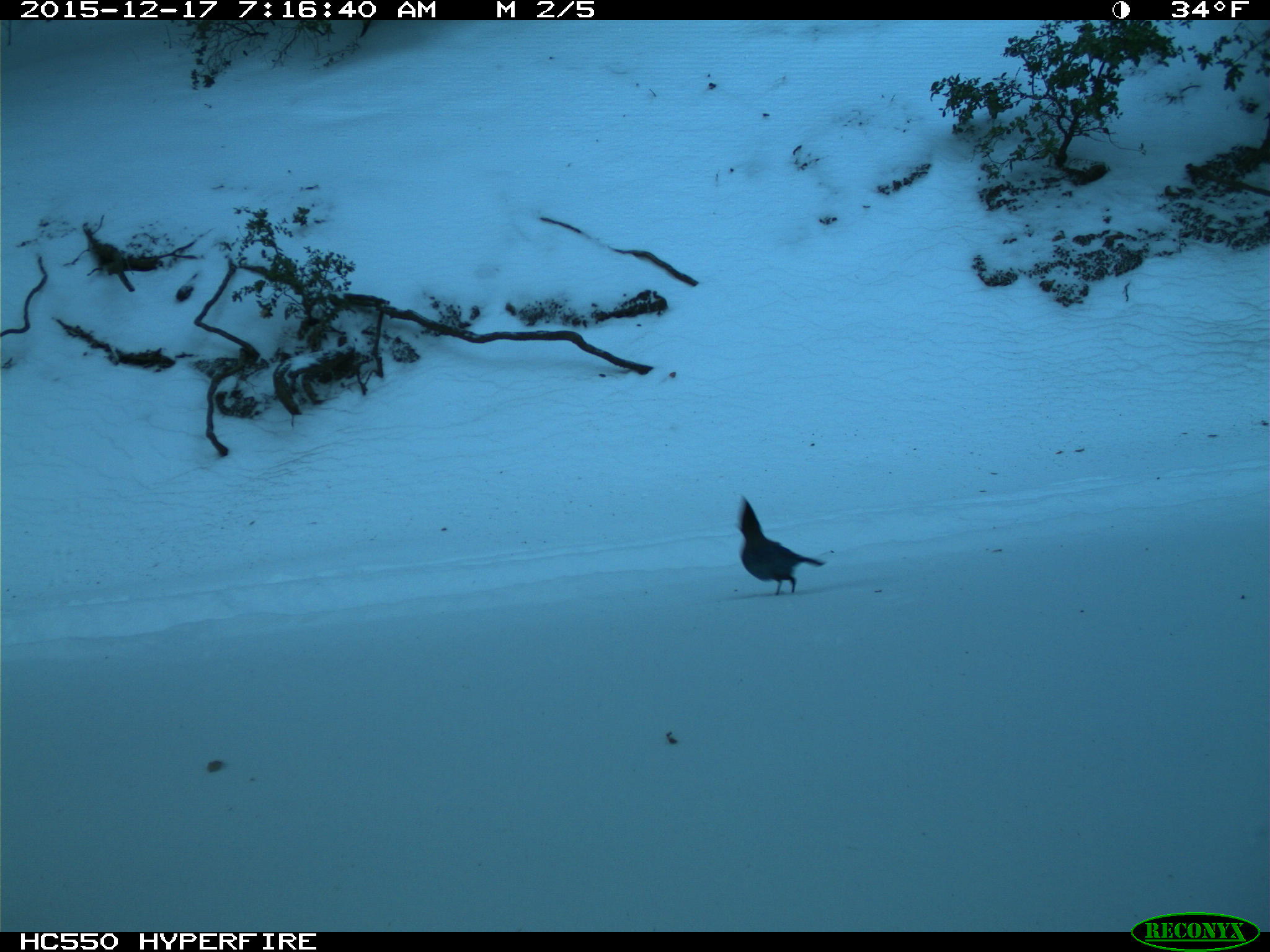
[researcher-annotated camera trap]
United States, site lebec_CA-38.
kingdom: Animalia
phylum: Chordata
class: Aves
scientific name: Aves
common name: birds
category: unidentified bird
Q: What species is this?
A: Unidentified bird (birds) (Aves).